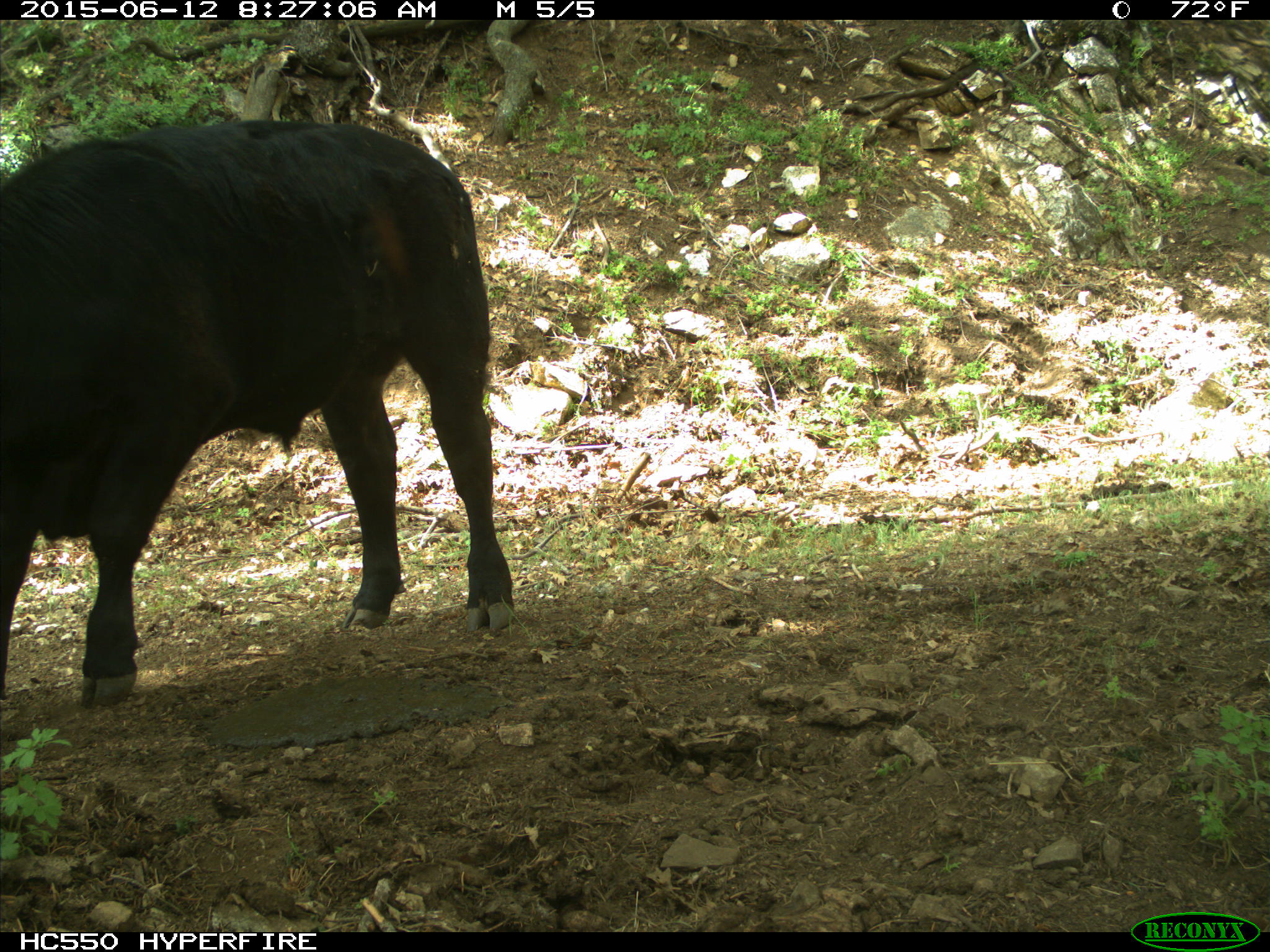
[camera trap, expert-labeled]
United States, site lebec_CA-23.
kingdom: Animalia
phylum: Chordata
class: Mammalia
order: Artiodactyla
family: Bovidae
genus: Bos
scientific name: Bos taurus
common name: domestic cow